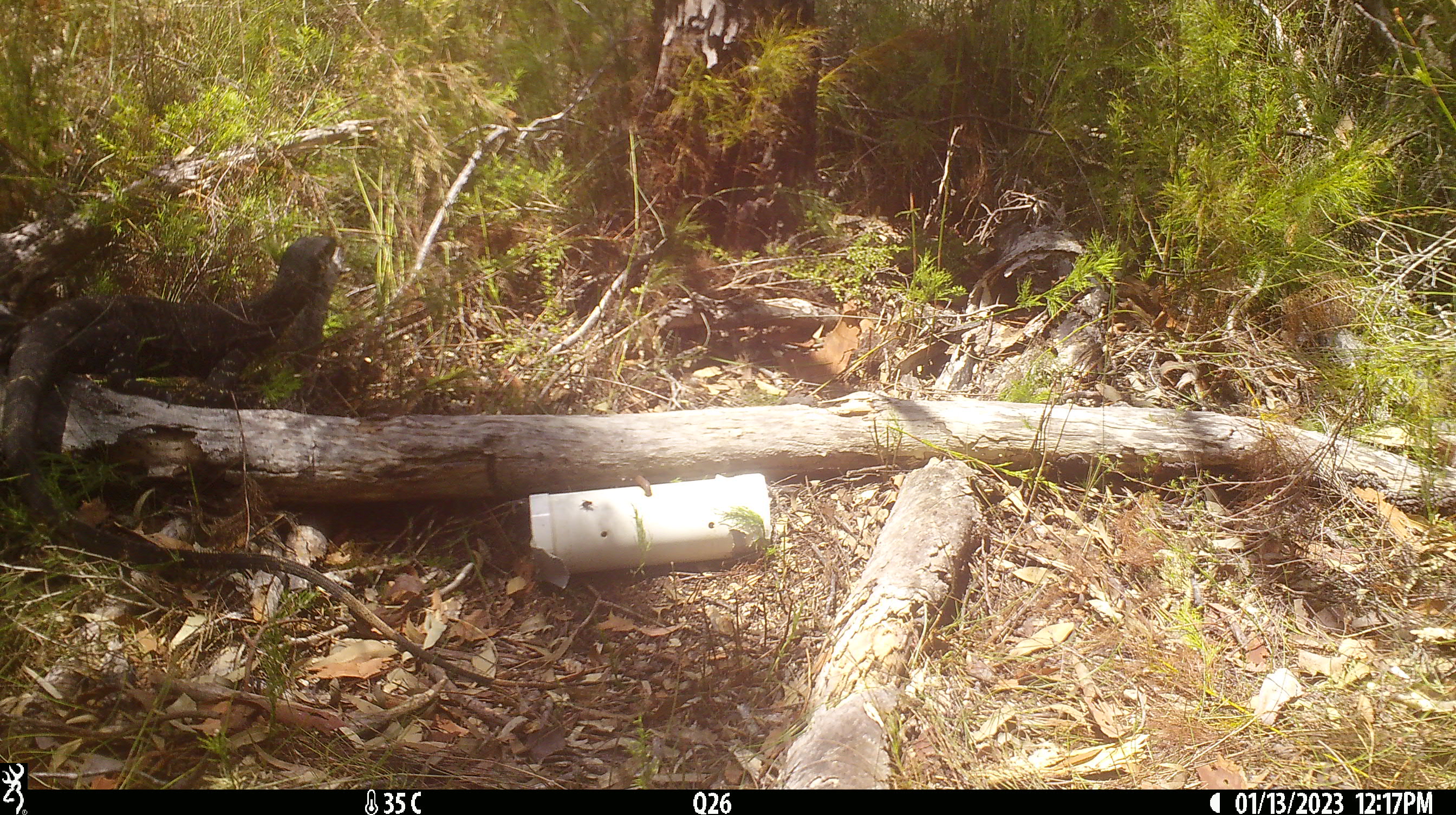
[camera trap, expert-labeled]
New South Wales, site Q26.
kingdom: Animalia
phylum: Chordata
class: Reptilia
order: Squamata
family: Varanidae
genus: Varanus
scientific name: Varanus varius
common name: lace monitor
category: goanna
Goanna (lace monitor) (Varanus varius).